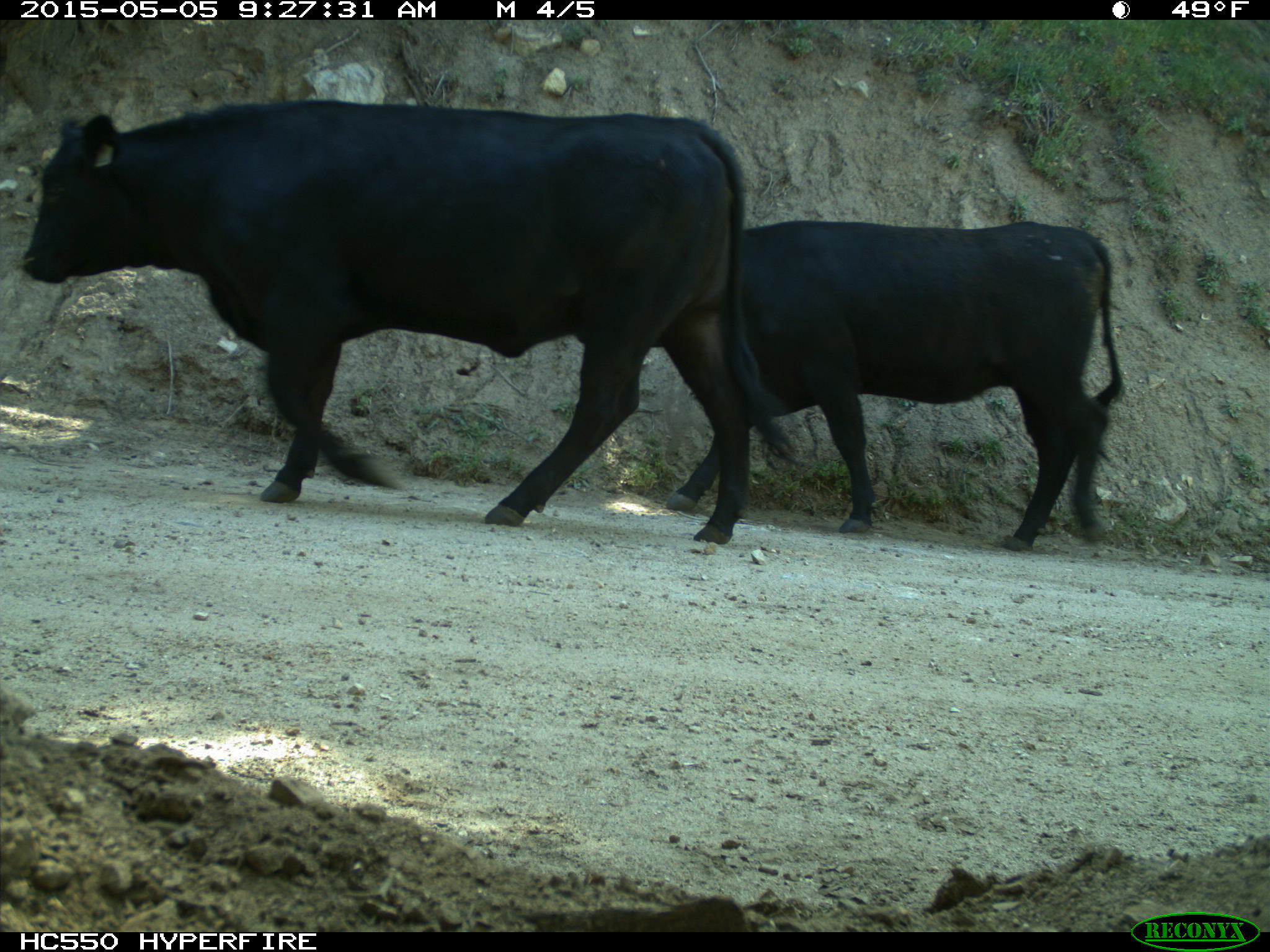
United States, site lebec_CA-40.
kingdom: Animalia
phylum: Chordata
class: Mammalia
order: Artiodactyla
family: Bovidae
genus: Bos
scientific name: Bos taurus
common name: domestic cow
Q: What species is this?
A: Bos taurus (domestic cow).